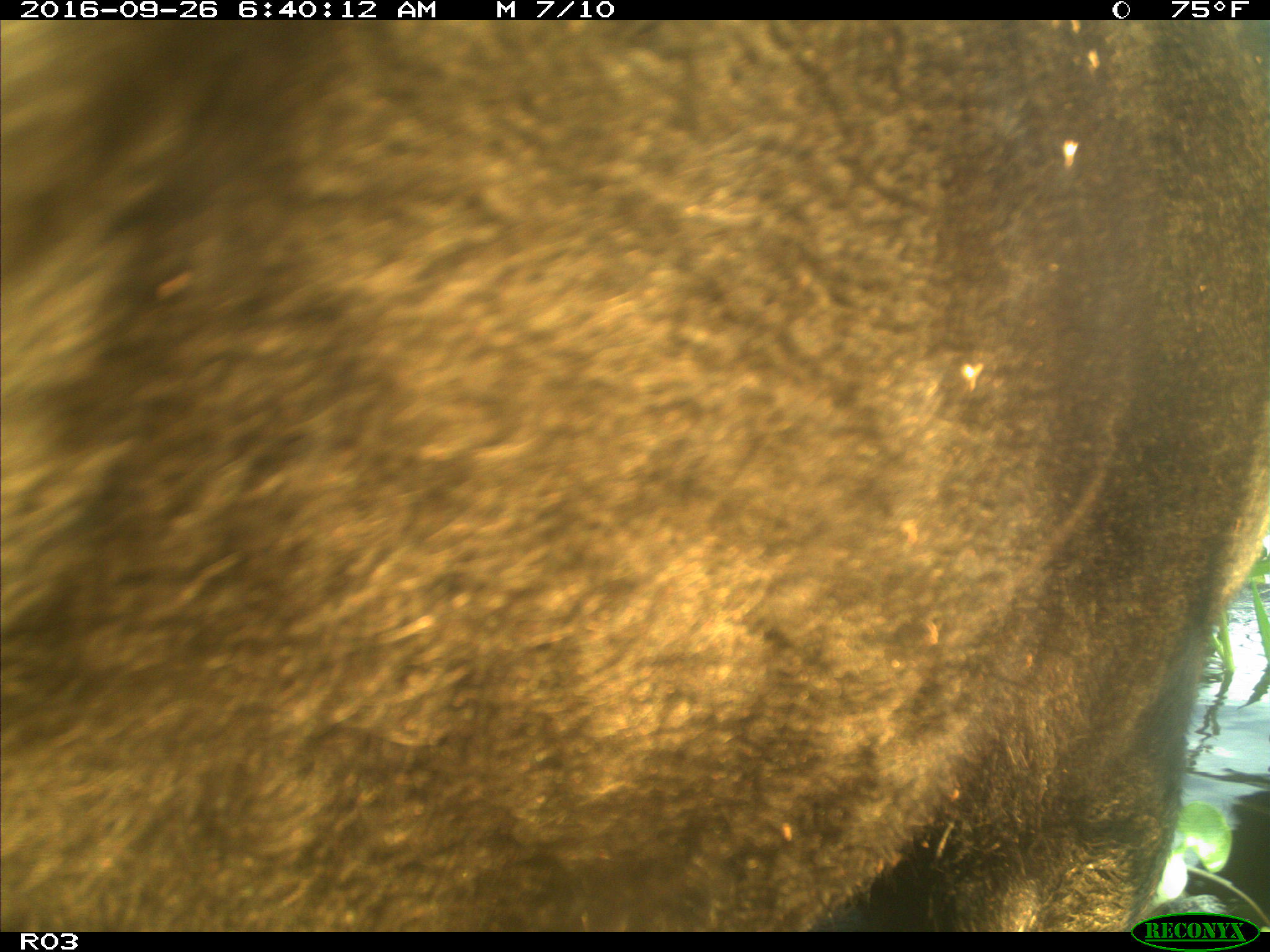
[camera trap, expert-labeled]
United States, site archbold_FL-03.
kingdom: Animalia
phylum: Chordata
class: Mammalia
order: Artiodactyla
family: Bovidae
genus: Bos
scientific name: Bos taurus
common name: domestic cow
Bos taurus (domestic cow).